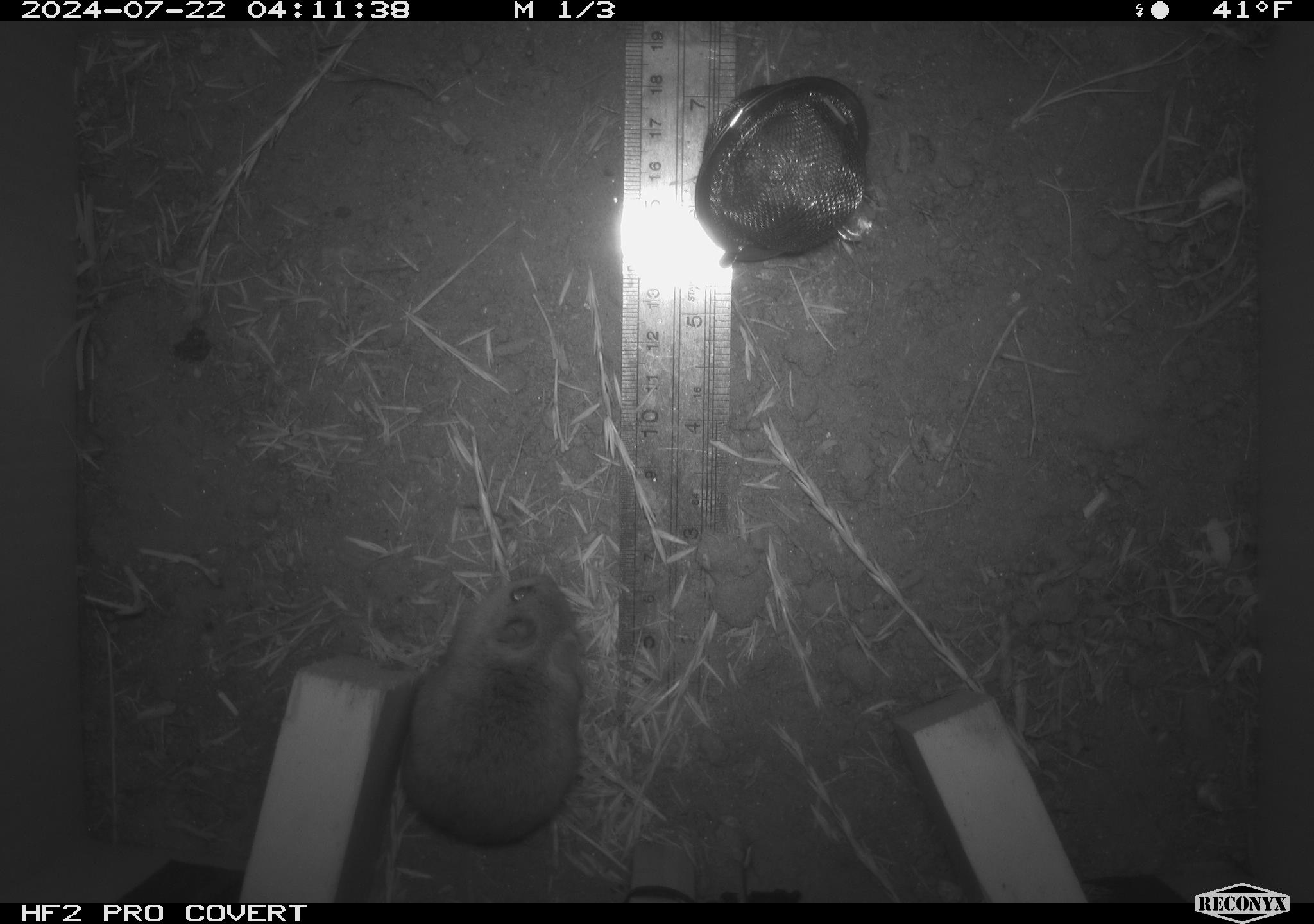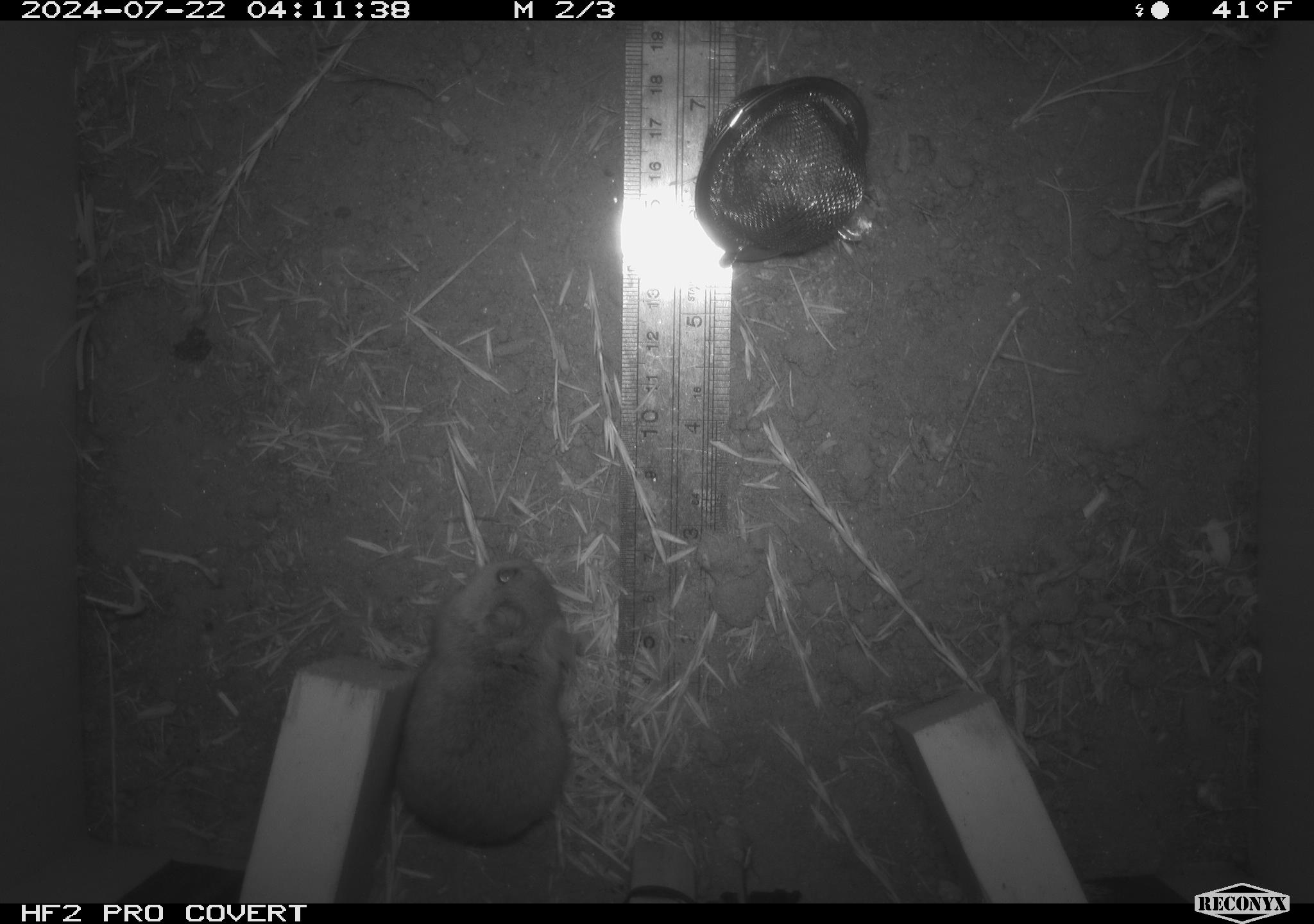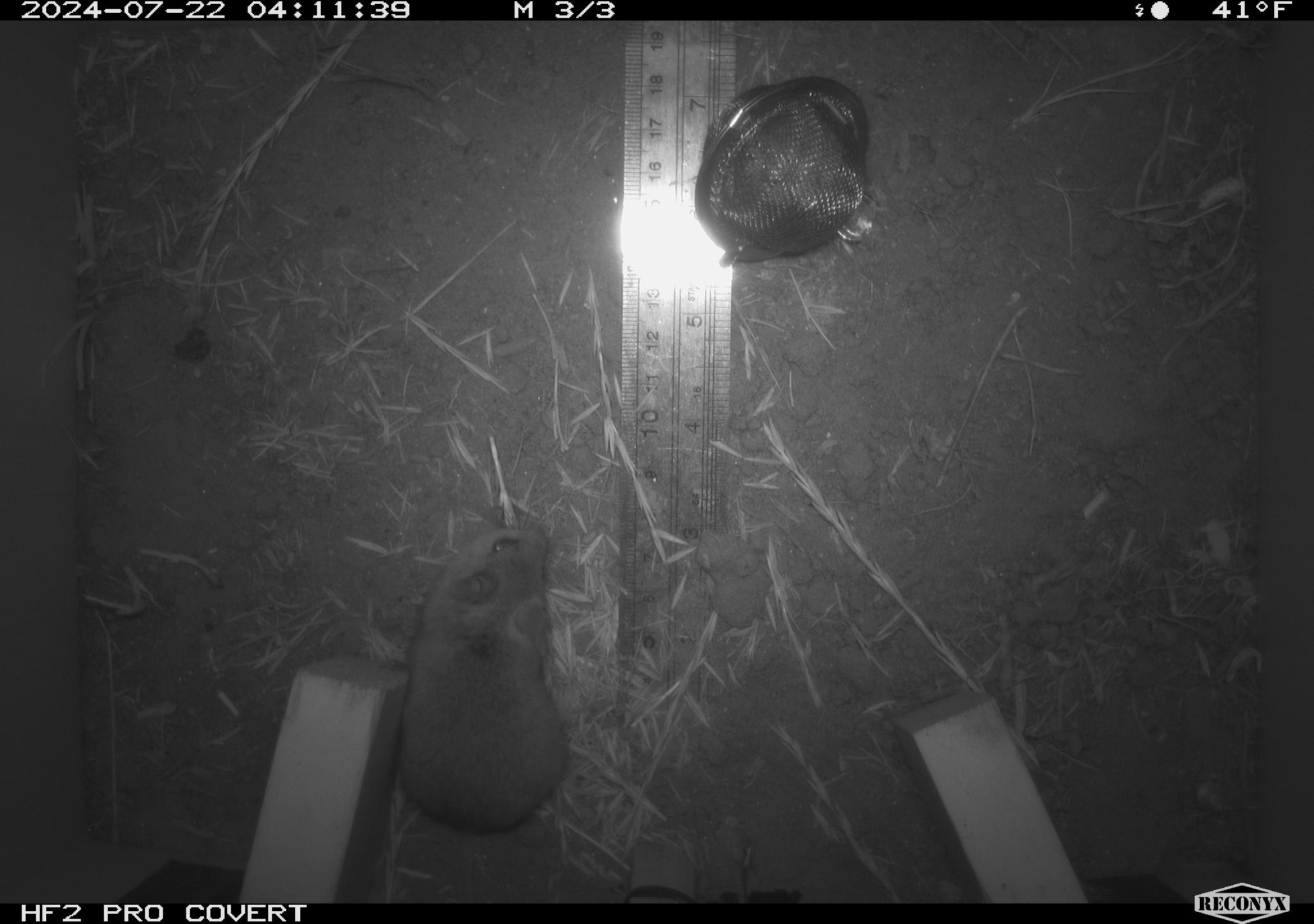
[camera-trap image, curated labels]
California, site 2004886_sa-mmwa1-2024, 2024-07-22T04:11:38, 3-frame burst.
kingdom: Animalia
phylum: Chordata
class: Mammalia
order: Rodentia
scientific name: Rodentia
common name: mouse species